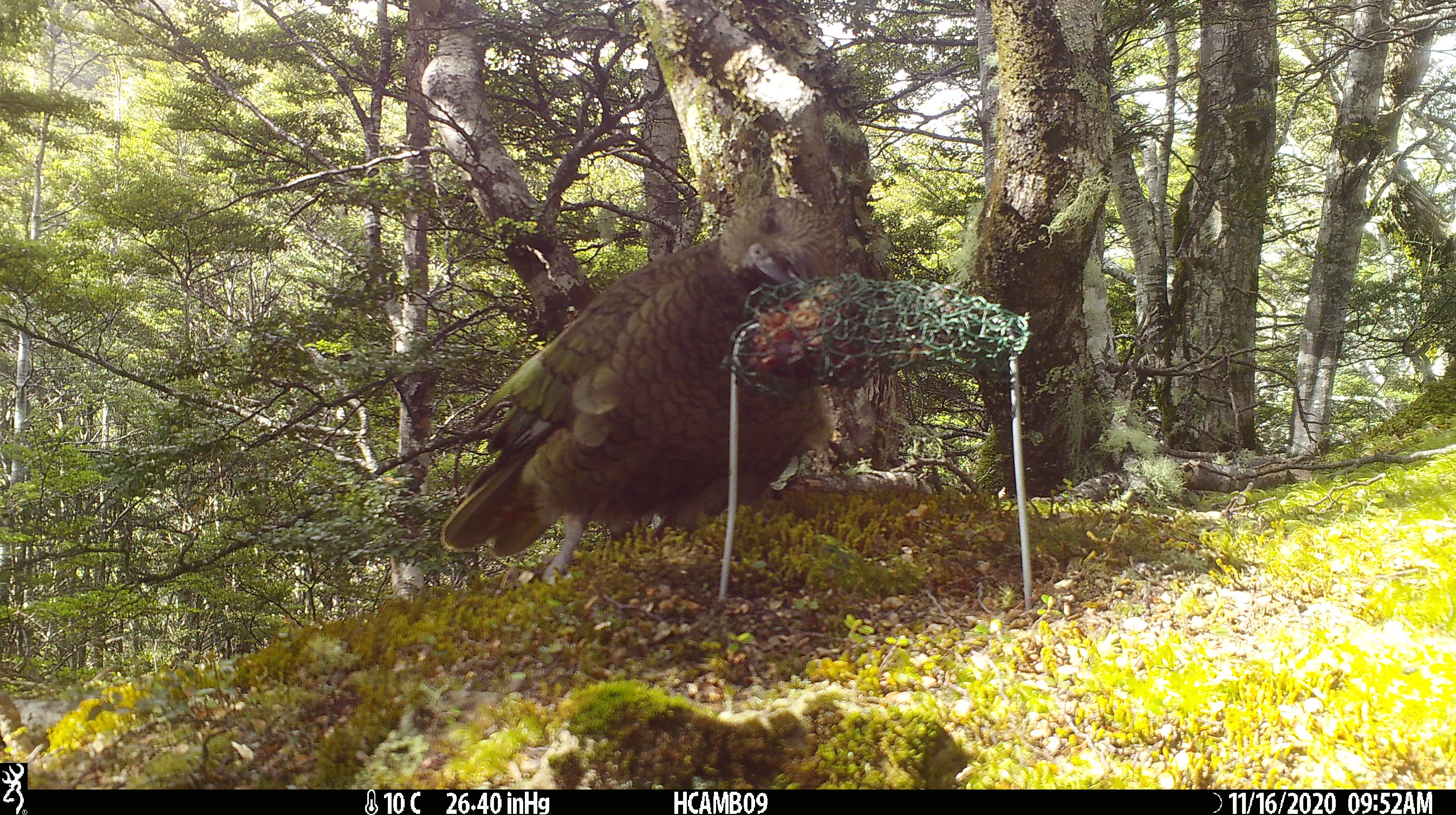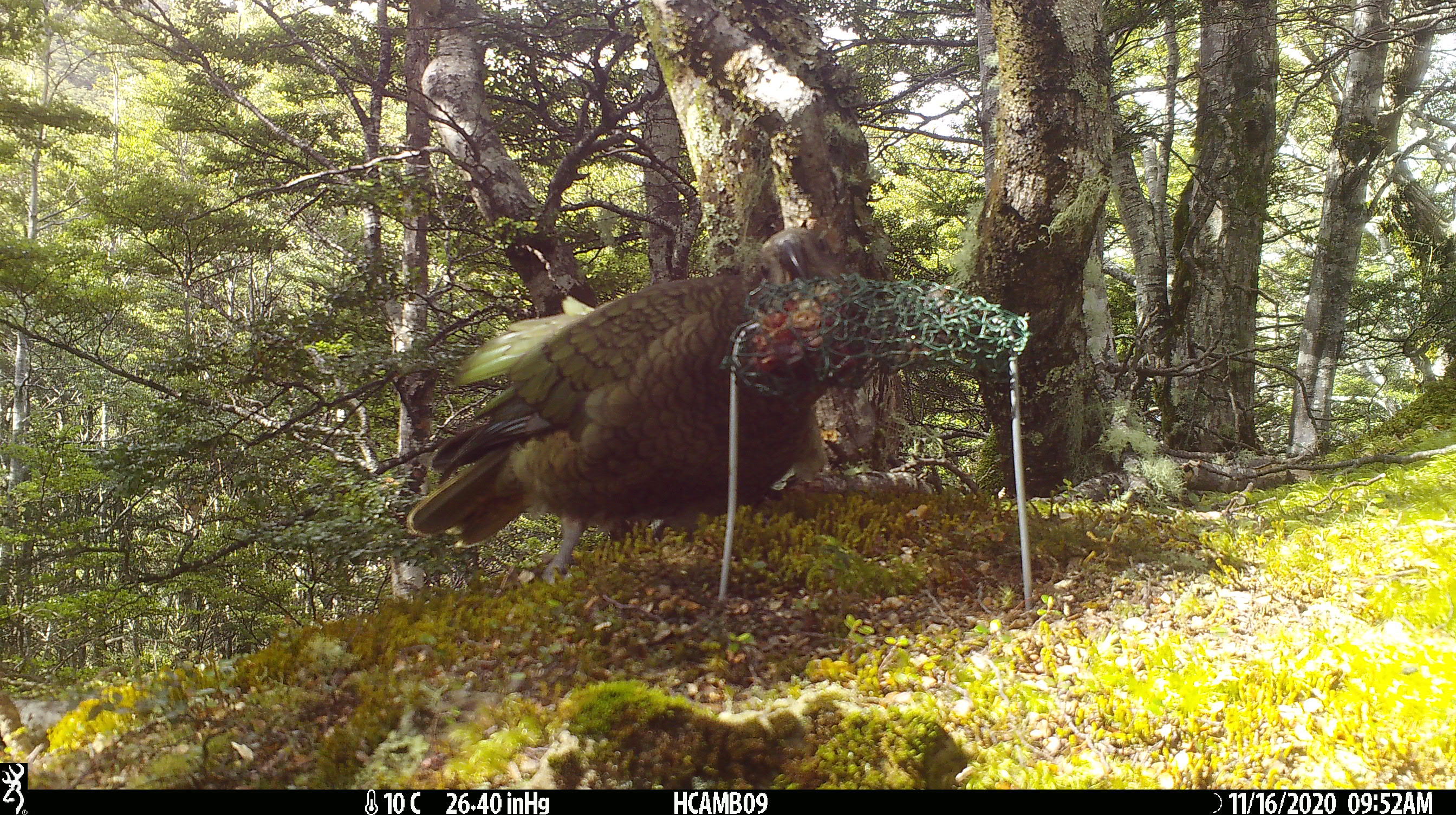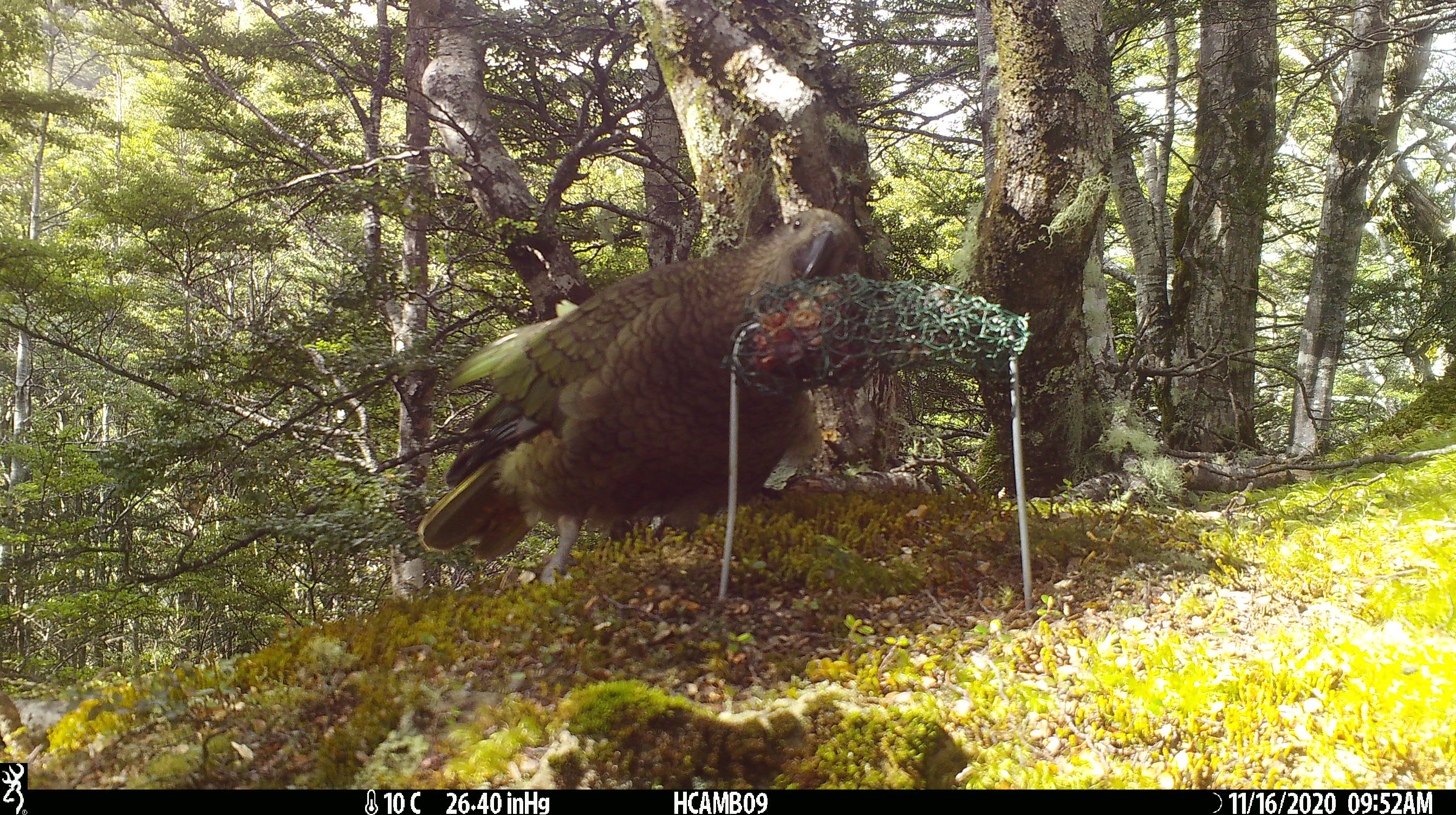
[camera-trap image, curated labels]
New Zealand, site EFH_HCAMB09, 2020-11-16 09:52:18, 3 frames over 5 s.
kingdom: Animalia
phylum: Chordata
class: Aves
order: Psittaciformes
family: Strigopidae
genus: Nestor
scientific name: Nestor notabilis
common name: kea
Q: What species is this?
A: Kea (Nestor notabilis).